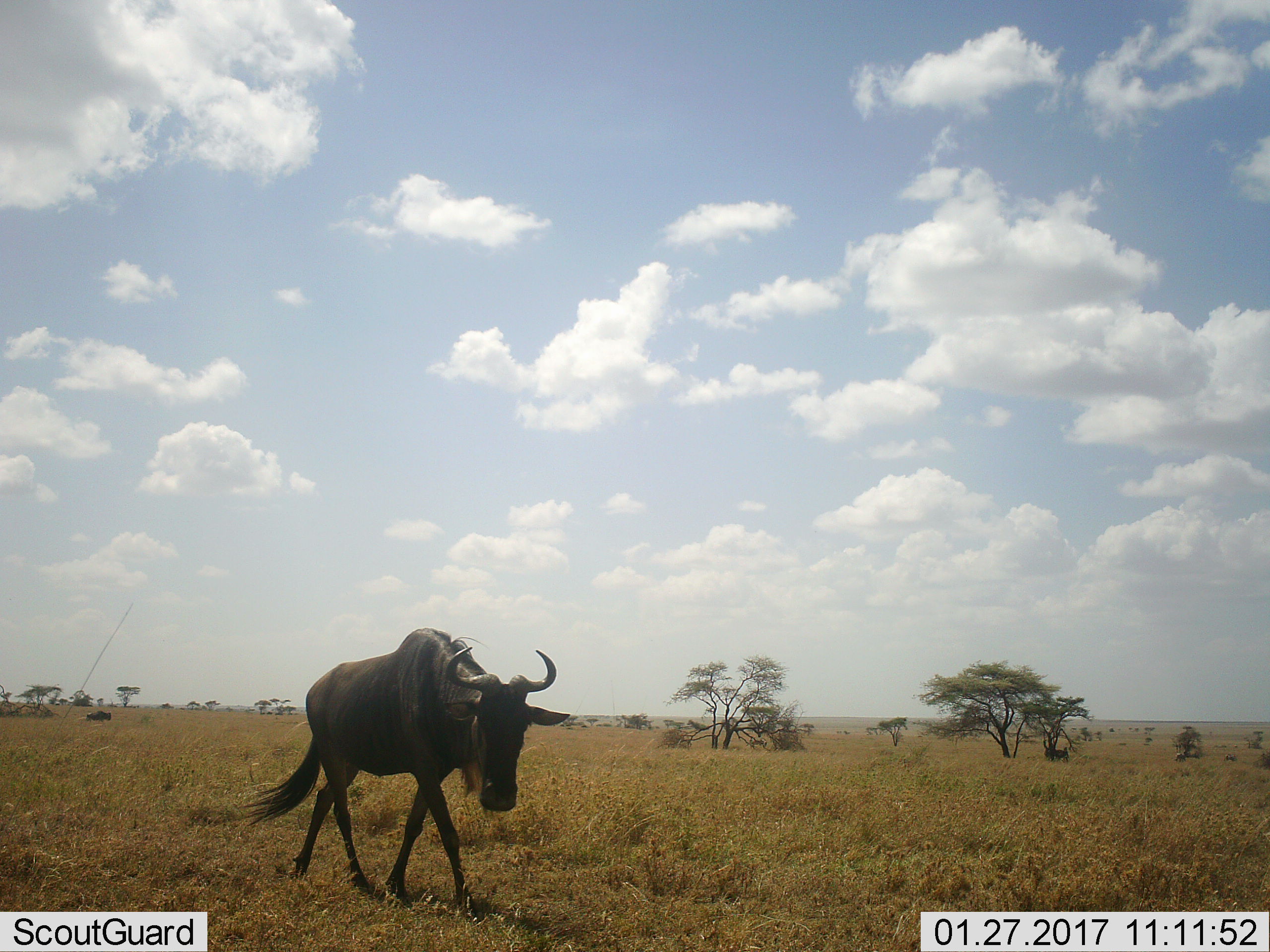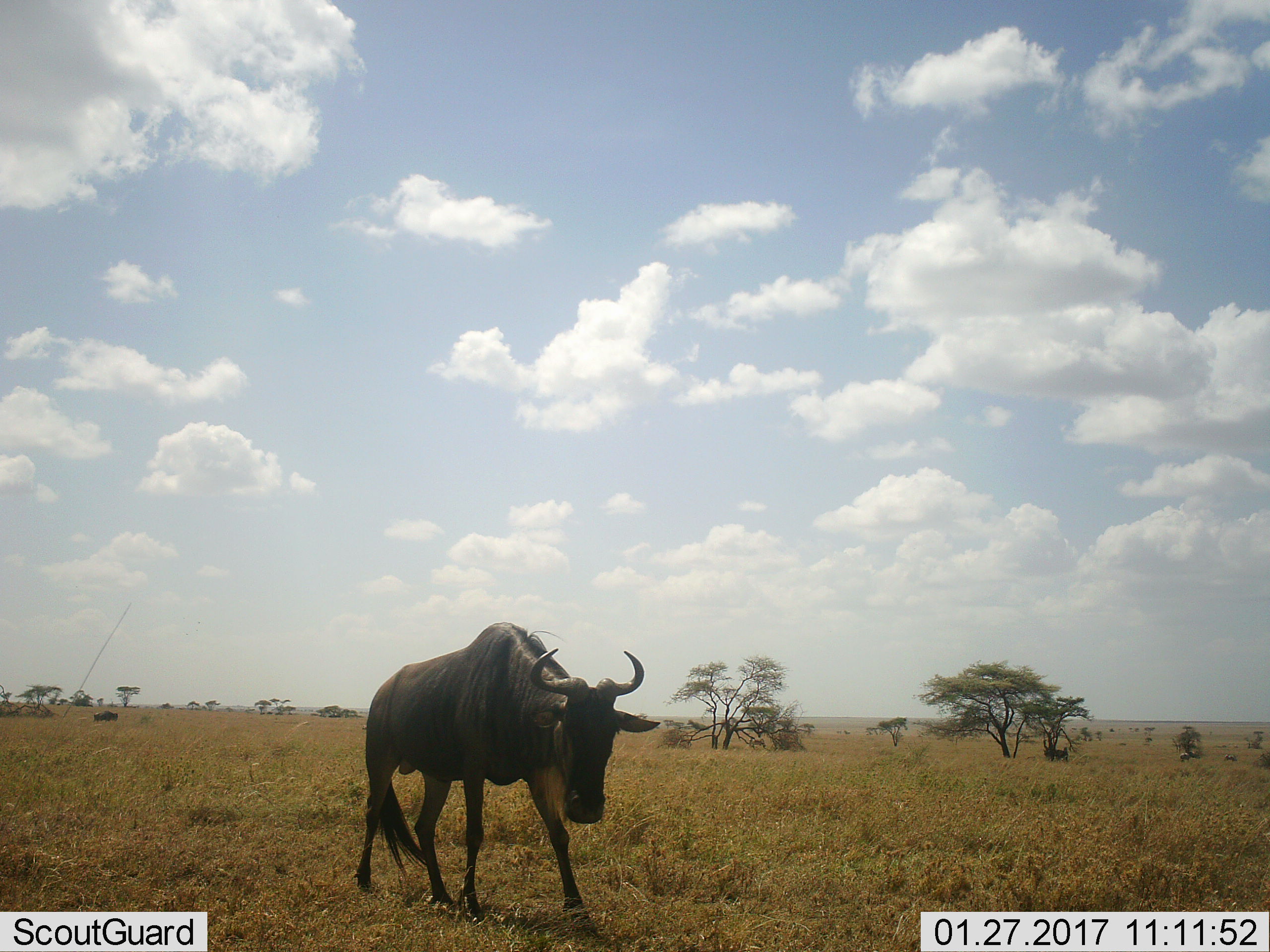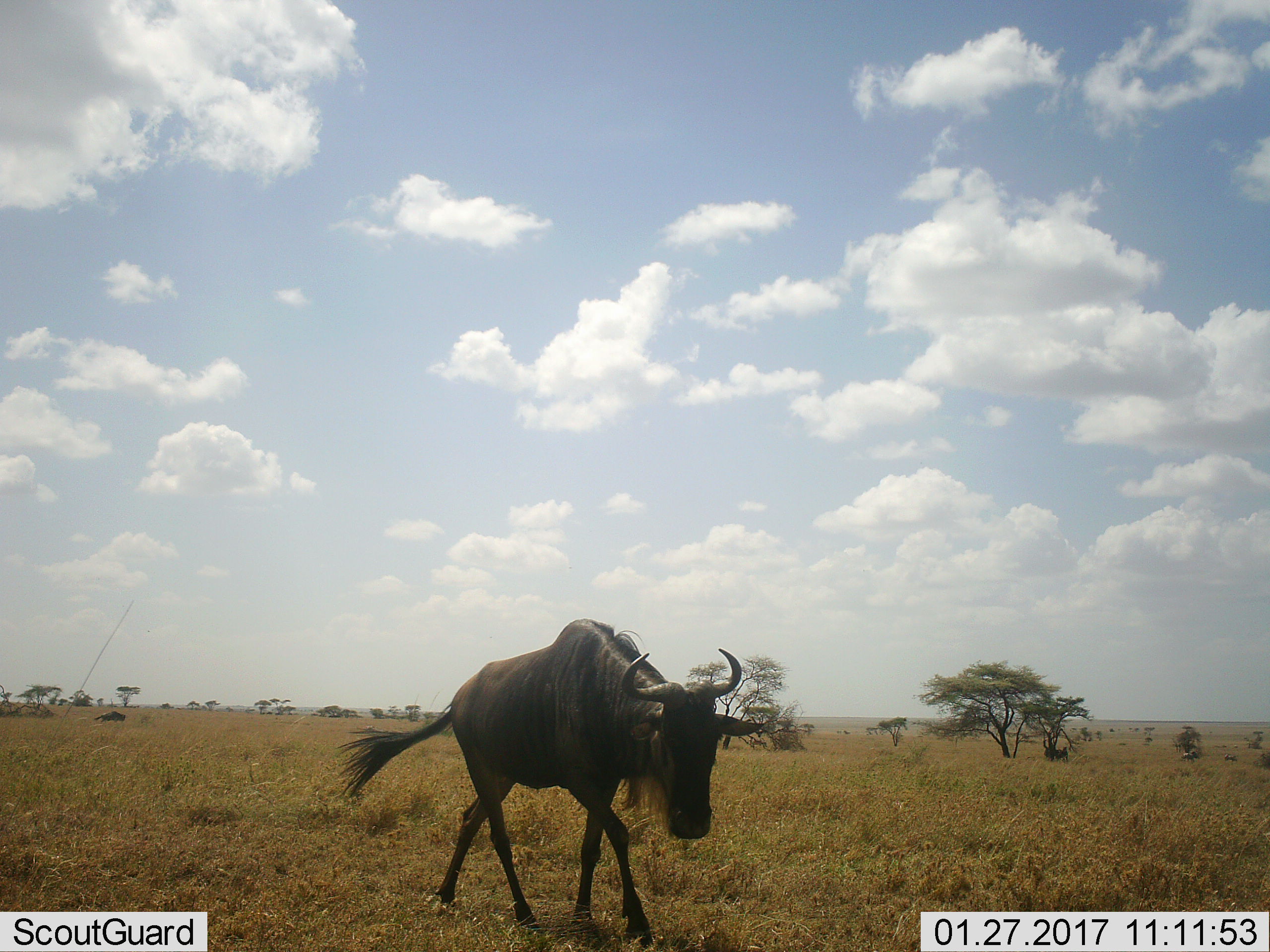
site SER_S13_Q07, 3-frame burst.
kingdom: Animalia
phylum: Chordata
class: Mammalia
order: Artiodactyla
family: Bovidae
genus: Connochaetes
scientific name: Connochaetes taurinus taurinus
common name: blue wildebeest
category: wildebeestblue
Wildebeestblue (blue wildebeest) (Connochaetes taurinus taurinus), count 2. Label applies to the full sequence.